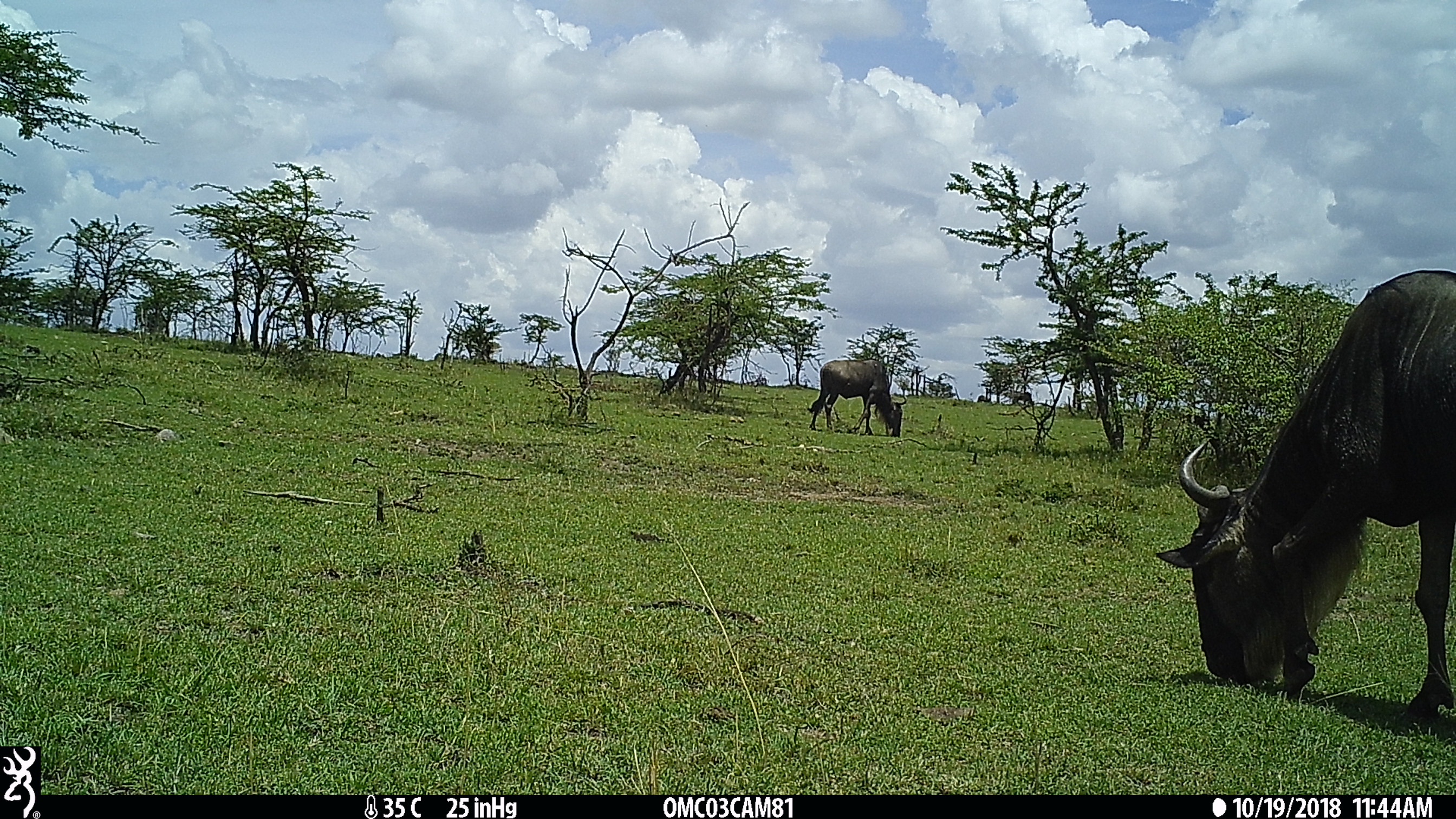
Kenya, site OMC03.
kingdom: Animalia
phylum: Chordata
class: Mammalia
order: Artiodactyla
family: Bovidae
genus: Connochaetes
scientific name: Connochaetes taurinus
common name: blue wildebeest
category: wildebeest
Wildebeest (blue wildebeest) (Connochaetes taurinus).